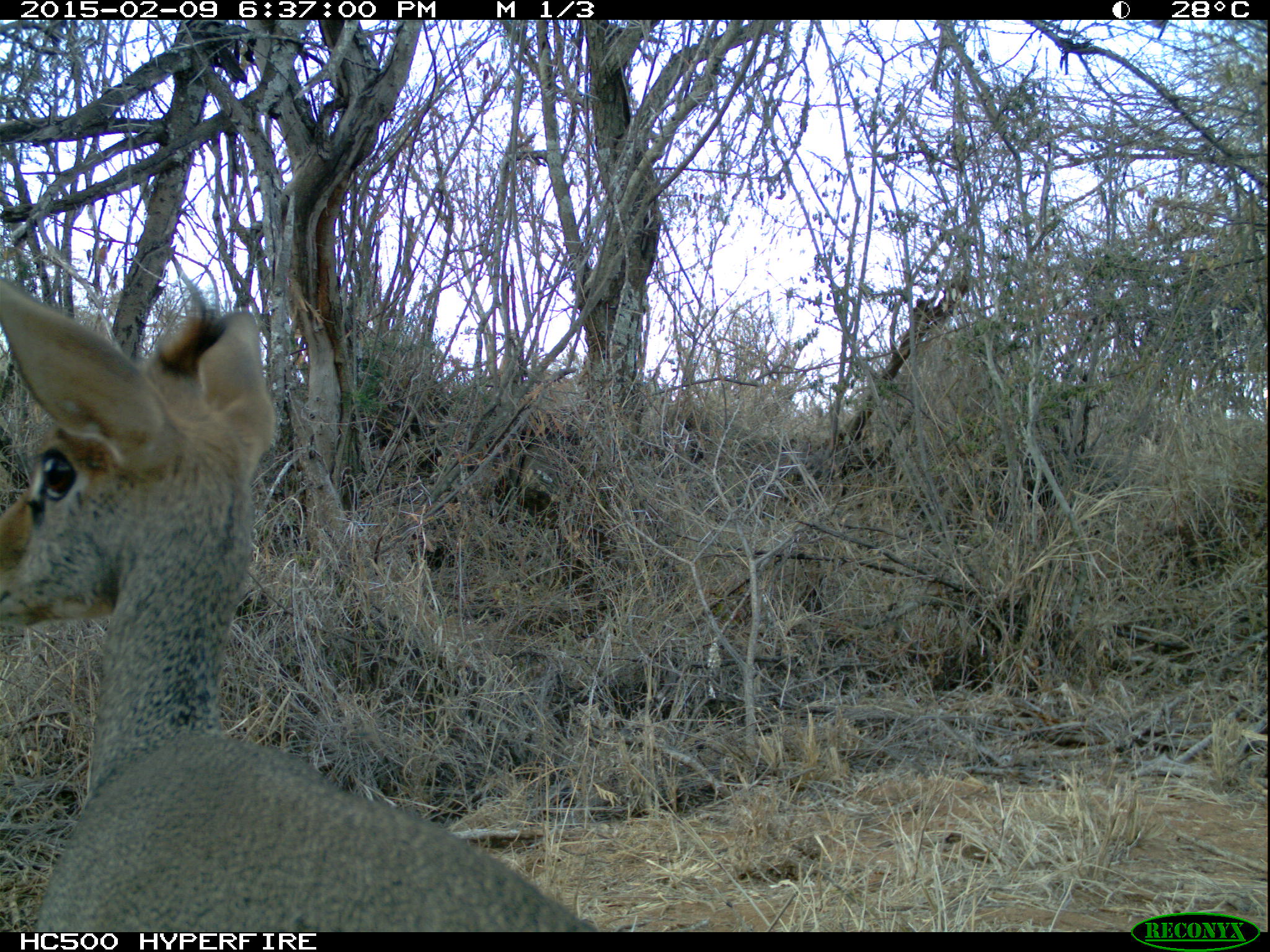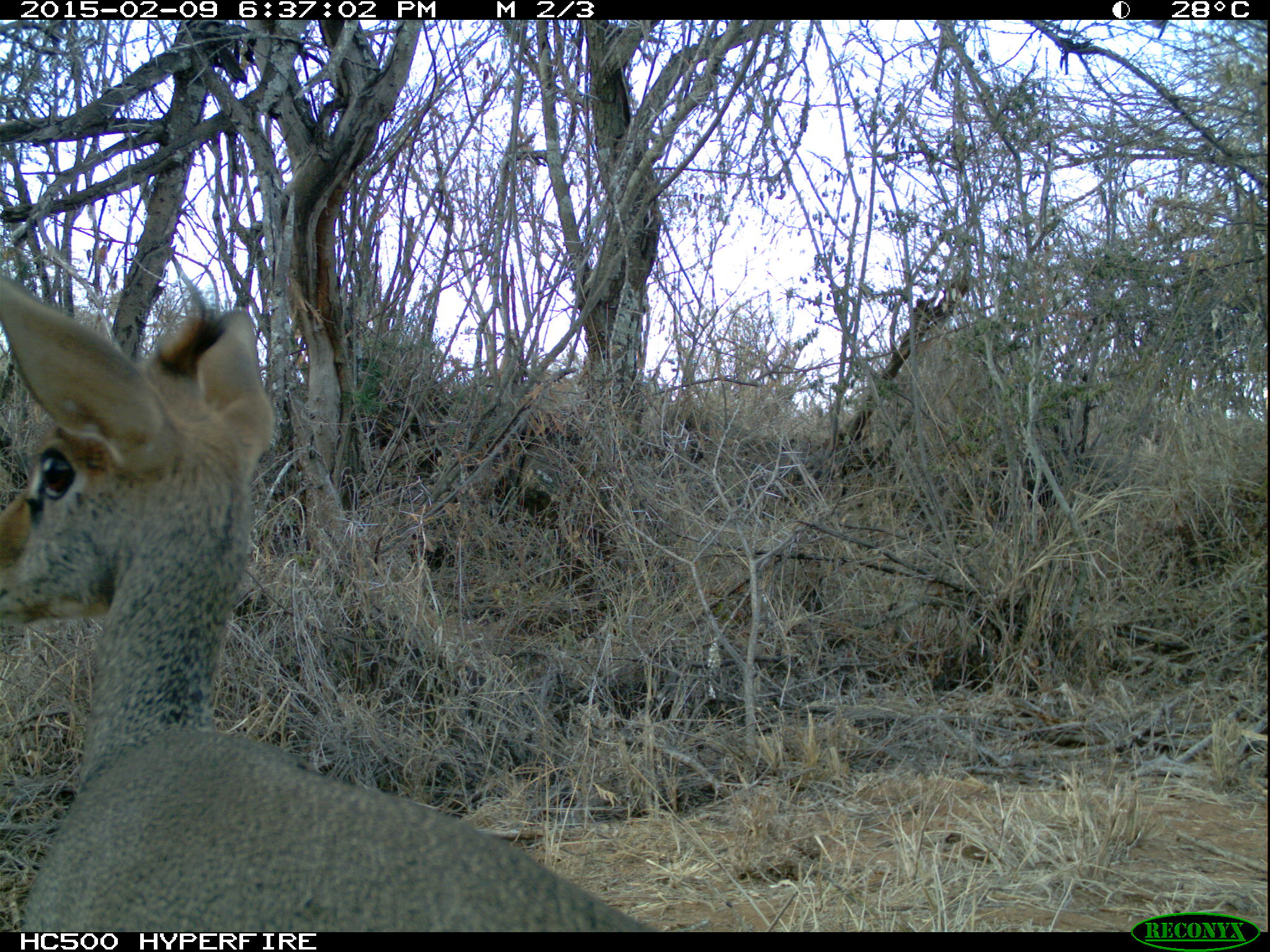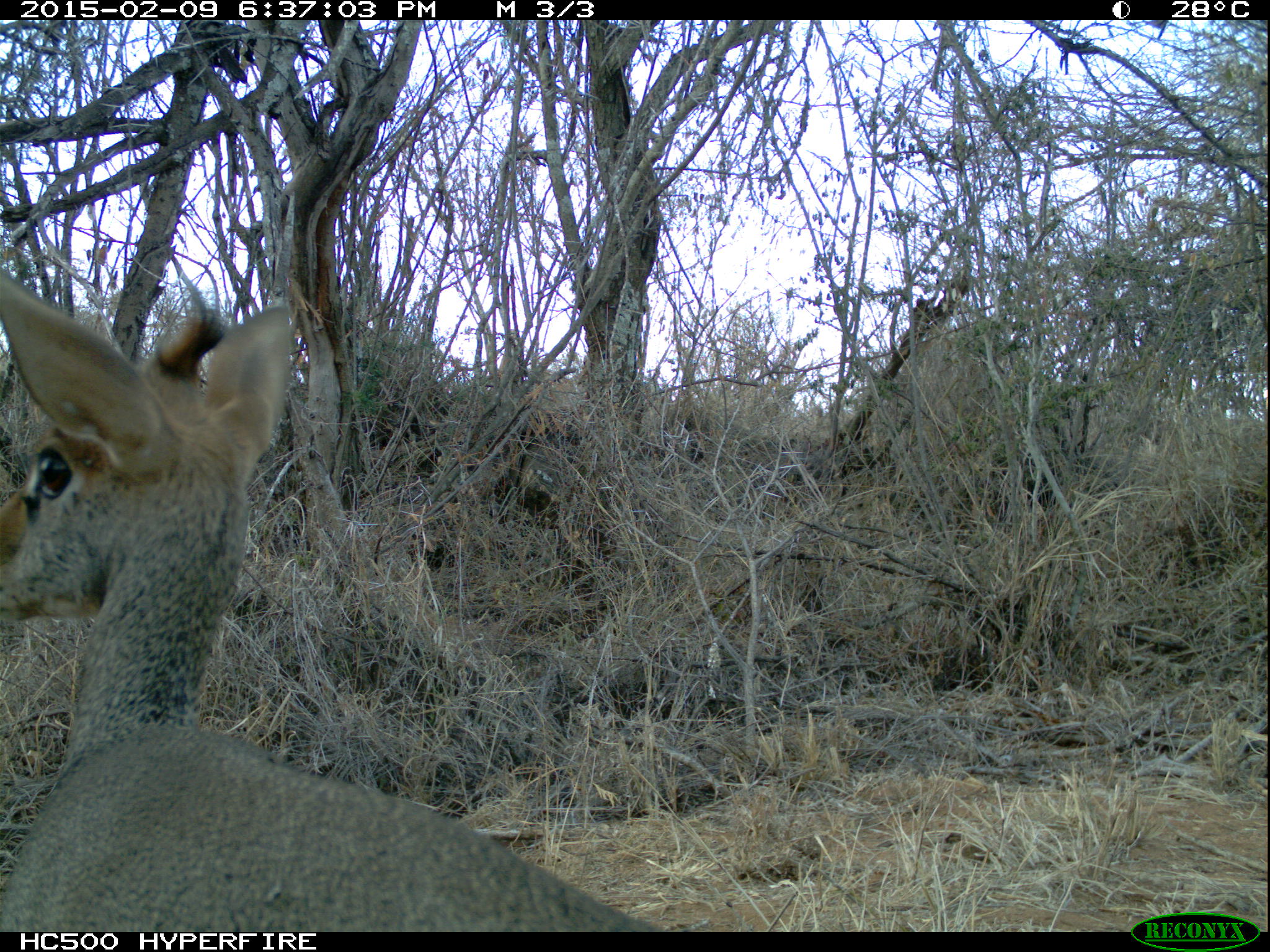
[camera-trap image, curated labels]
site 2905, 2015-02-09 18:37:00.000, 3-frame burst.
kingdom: Animalia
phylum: Chordata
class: Mammalia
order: Artiodactyla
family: Bovidae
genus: Madoqua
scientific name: Madoqua guentheri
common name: günther's dik-dik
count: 1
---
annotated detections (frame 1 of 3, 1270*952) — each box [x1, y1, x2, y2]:
madoqua guentheri: [0, 272, 623, 932]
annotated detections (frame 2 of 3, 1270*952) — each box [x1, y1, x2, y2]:
madoqua guentheri: [0, 264, 685, 932]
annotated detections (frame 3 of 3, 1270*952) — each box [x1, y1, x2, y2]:
madoqua guentheri: [0, 267, 675, 932]